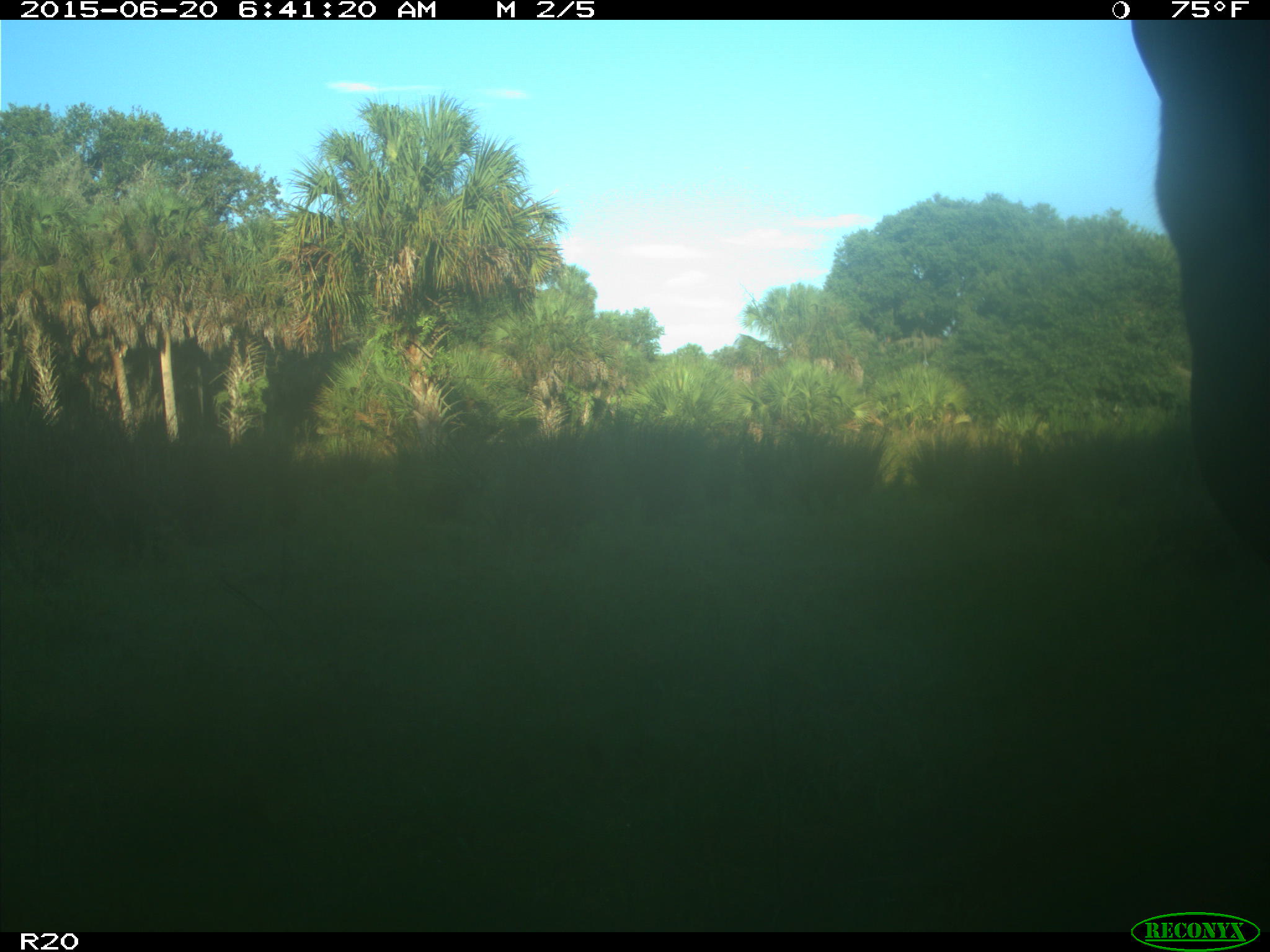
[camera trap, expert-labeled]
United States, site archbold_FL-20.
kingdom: Animalia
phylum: Chordata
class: Mammalia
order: Artiodactyla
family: Bovidae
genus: Bos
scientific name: Bos taurus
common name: domestic cow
Bos taurus (domestic cow).